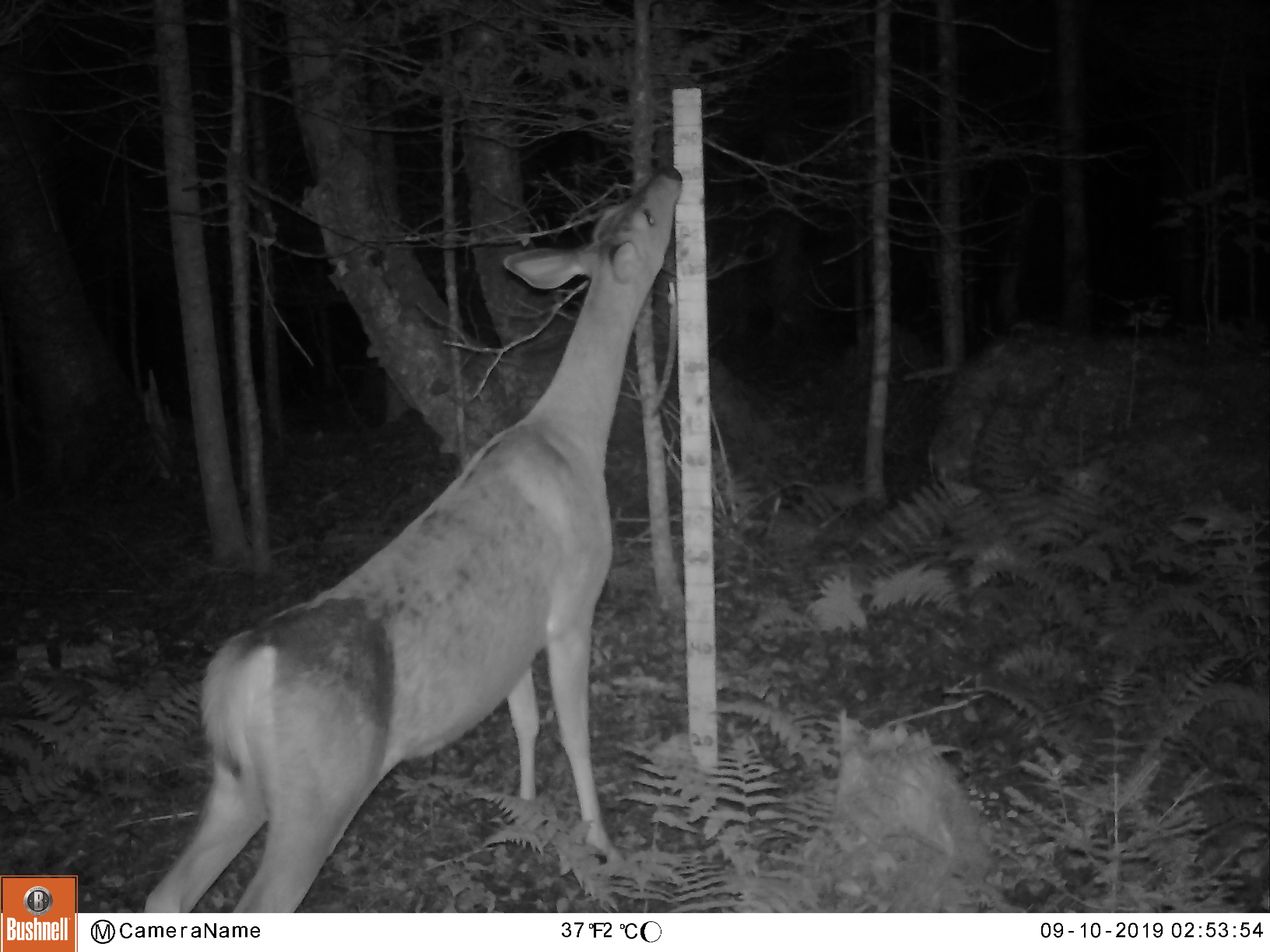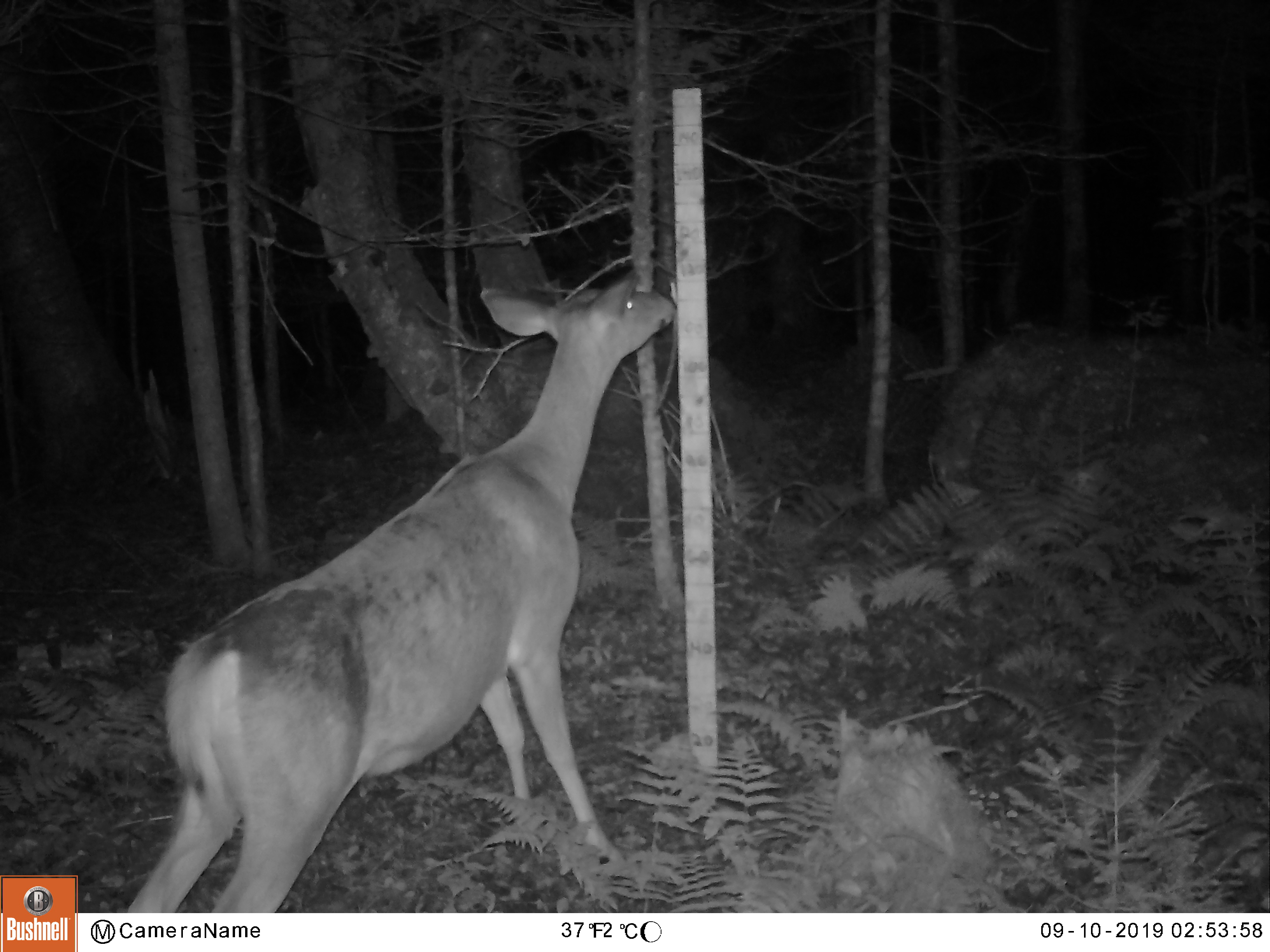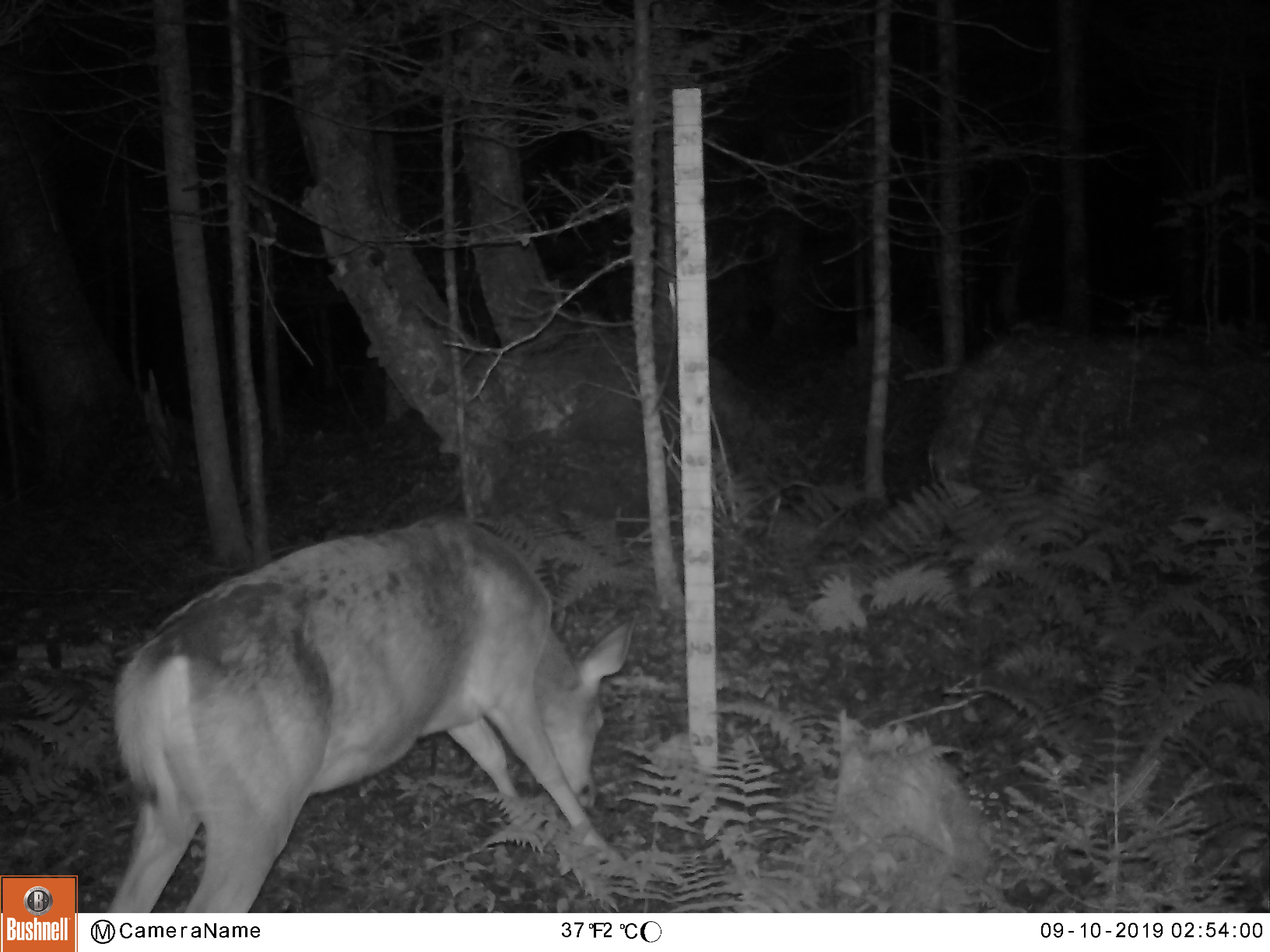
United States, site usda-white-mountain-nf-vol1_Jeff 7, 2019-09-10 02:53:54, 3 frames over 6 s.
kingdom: Animalia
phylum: Chordata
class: Mammalia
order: Artiodactyla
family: Cervidae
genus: Odocoileus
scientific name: Odocoileus virginianus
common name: white-tailed deer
White-tailed deer (Odocoileus virginianus).